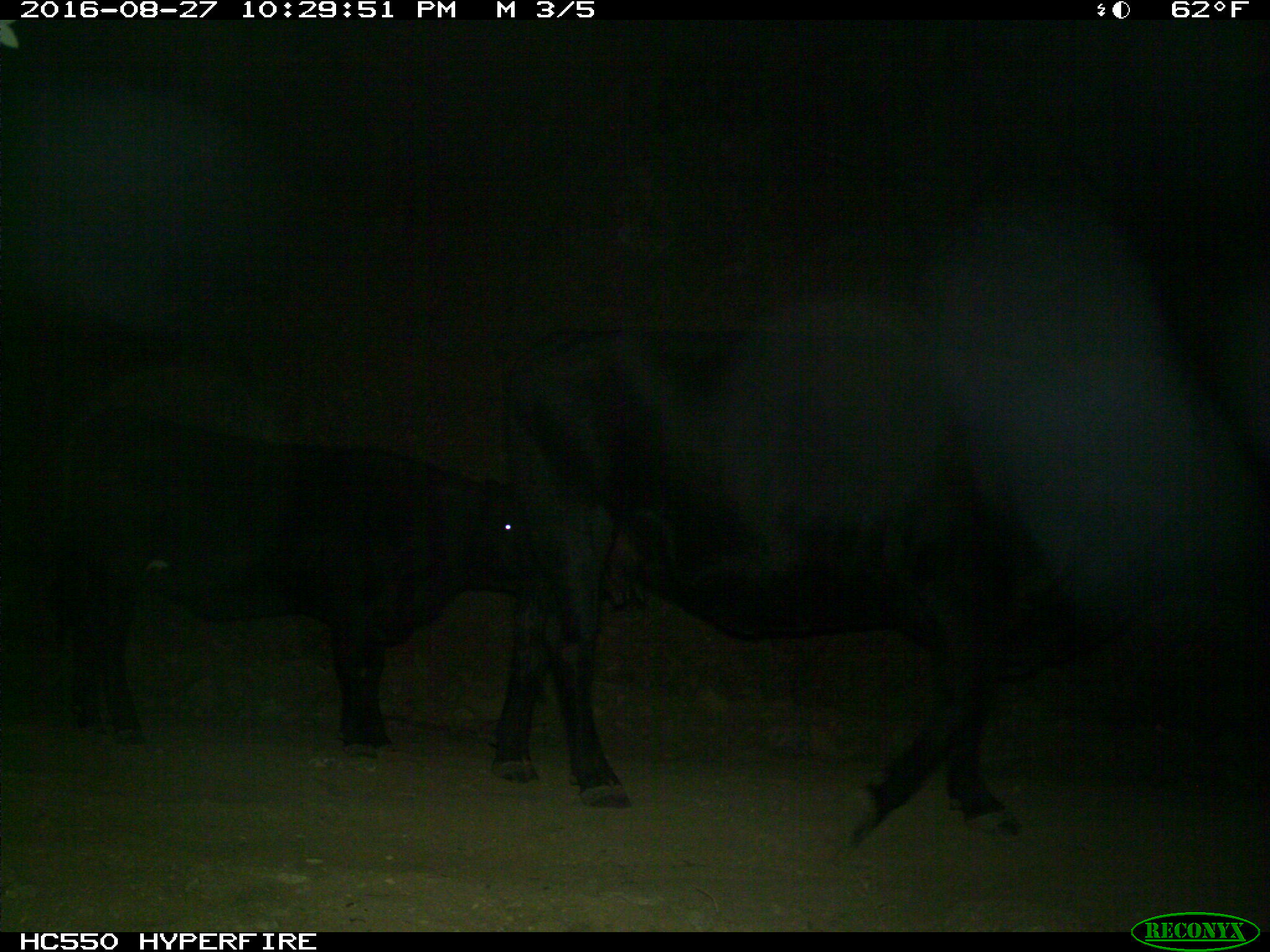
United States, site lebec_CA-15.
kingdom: Animalia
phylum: Chordata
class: Mammalia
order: Artiodactyla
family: Bovidae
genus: Bos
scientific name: Bos taurus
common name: domestic cow